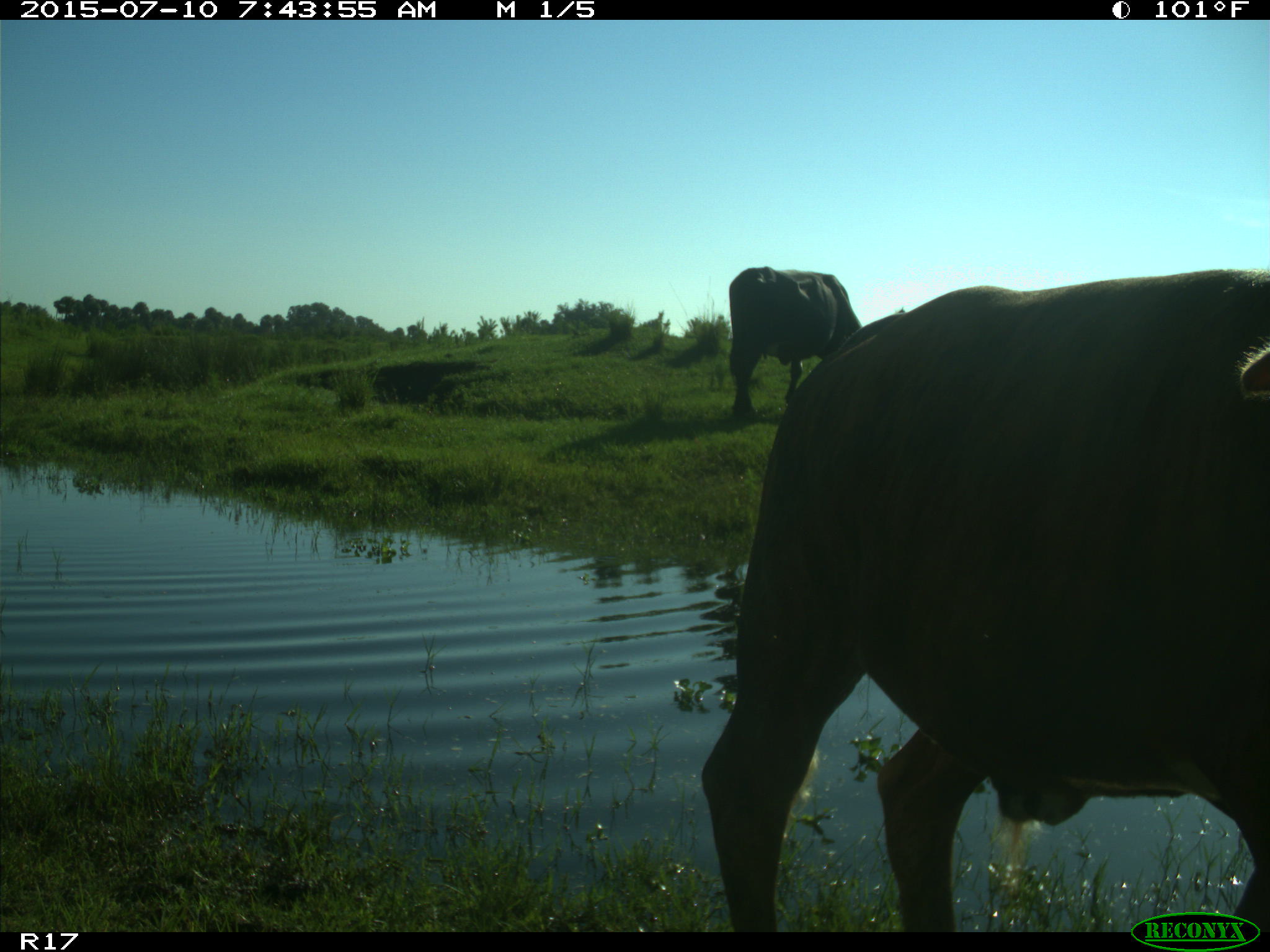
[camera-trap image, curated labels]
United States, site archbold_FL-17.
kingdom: Animalia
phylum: Chordata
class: Mammalia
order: Artiodactyla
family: Bovidae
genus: Bos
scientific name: Bos taurus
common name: domestic cow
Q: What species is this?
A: Bos taurus (domestic cow).